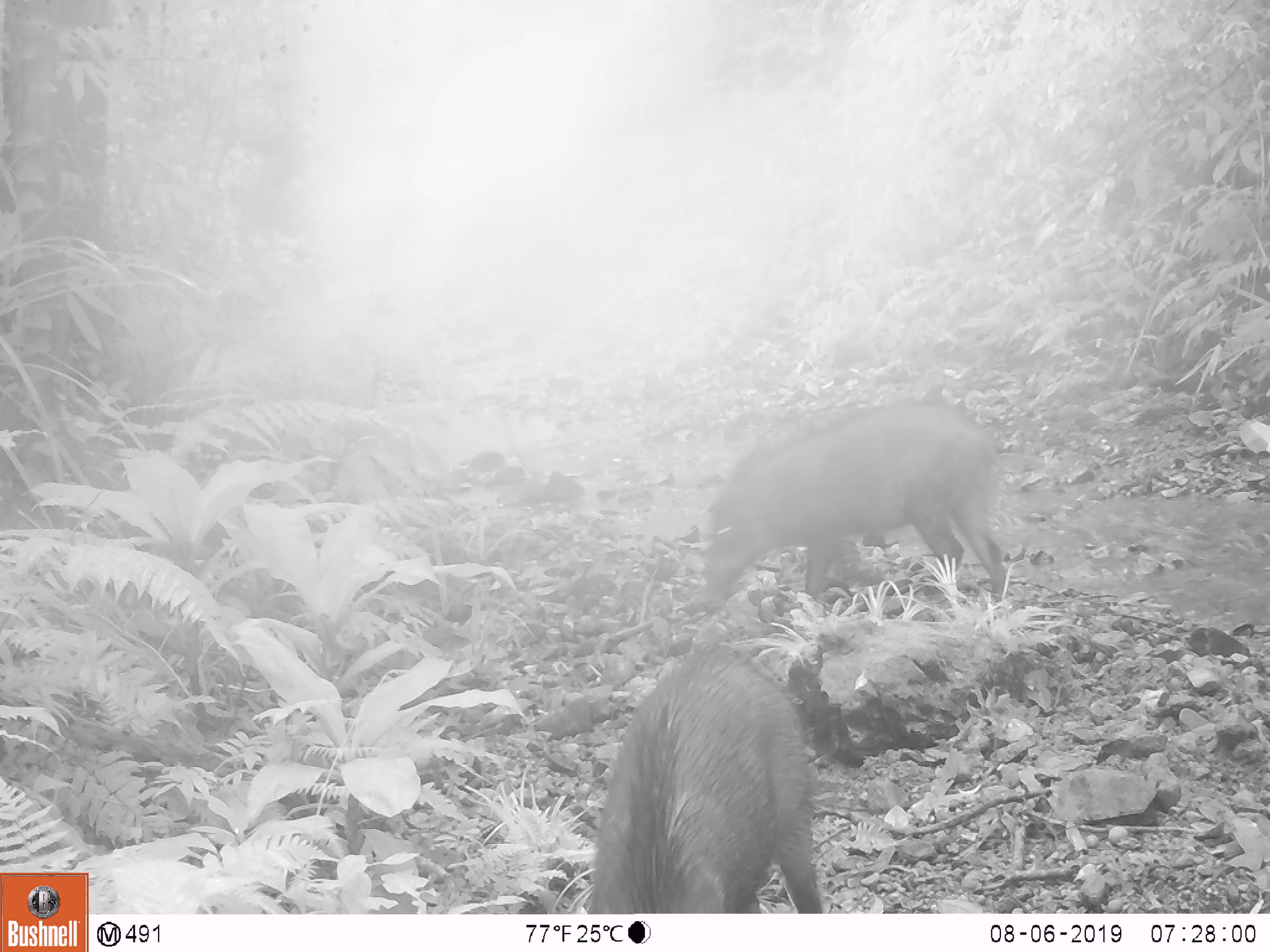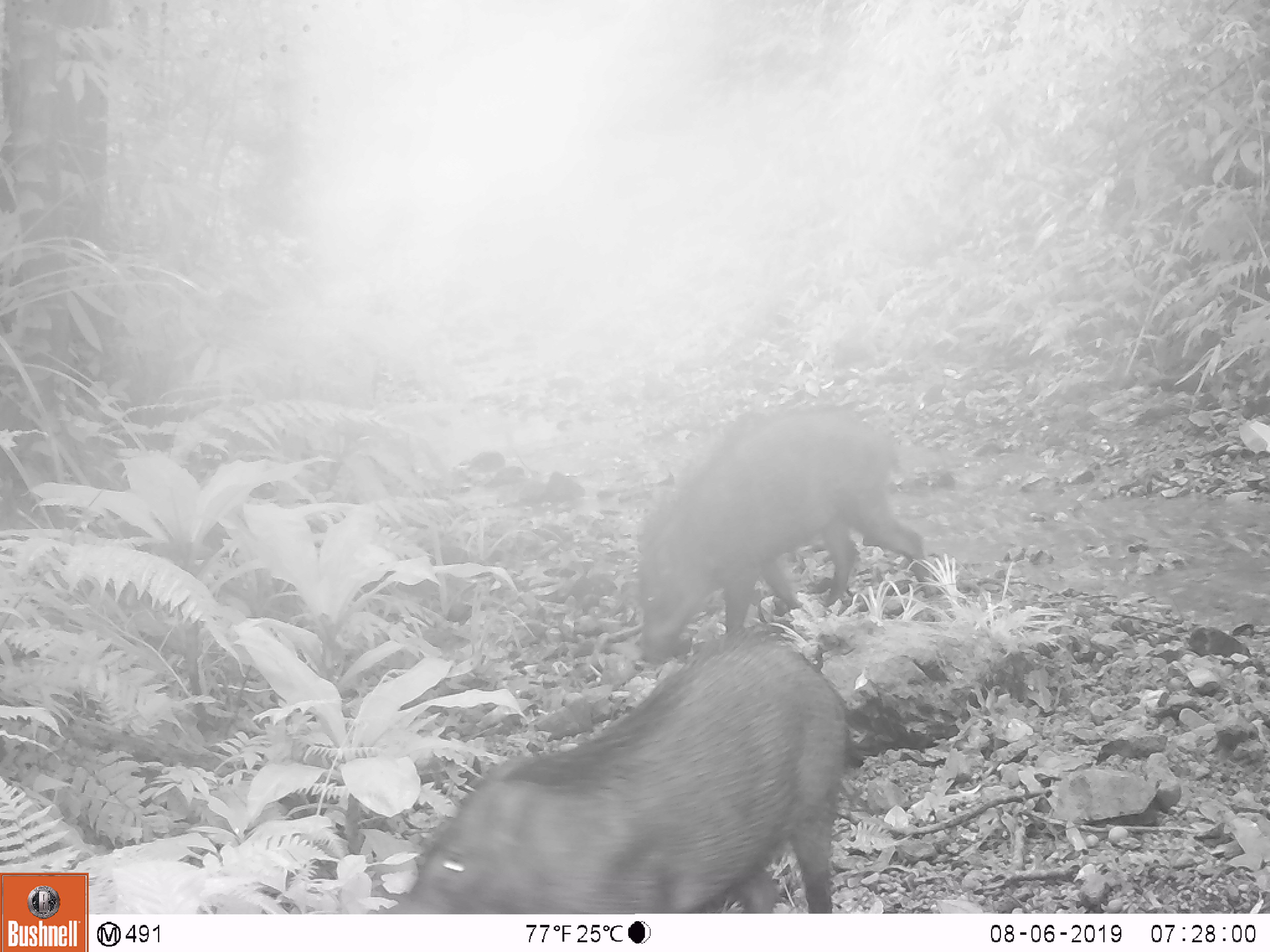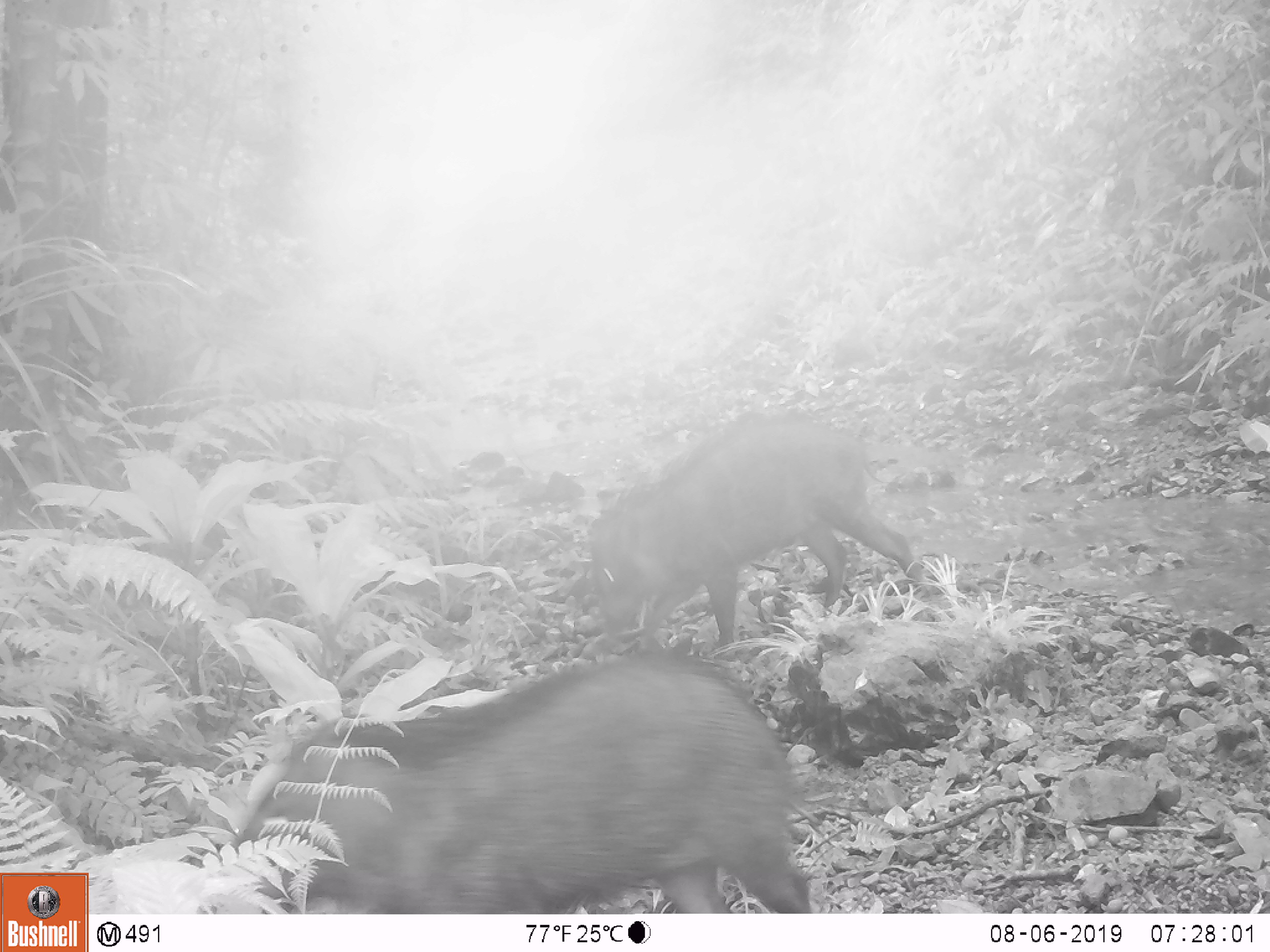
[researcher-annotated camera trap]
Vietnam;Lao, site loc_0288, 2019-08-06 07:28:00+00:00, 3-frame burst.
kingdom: Animalia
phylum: Chordata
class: Mammalia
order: Artiodactyla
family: Suidae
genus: Sus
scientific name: Sus scrofa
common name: eurasian wild pig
Eurasian wild pig (Sus scrofa). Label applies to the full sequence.